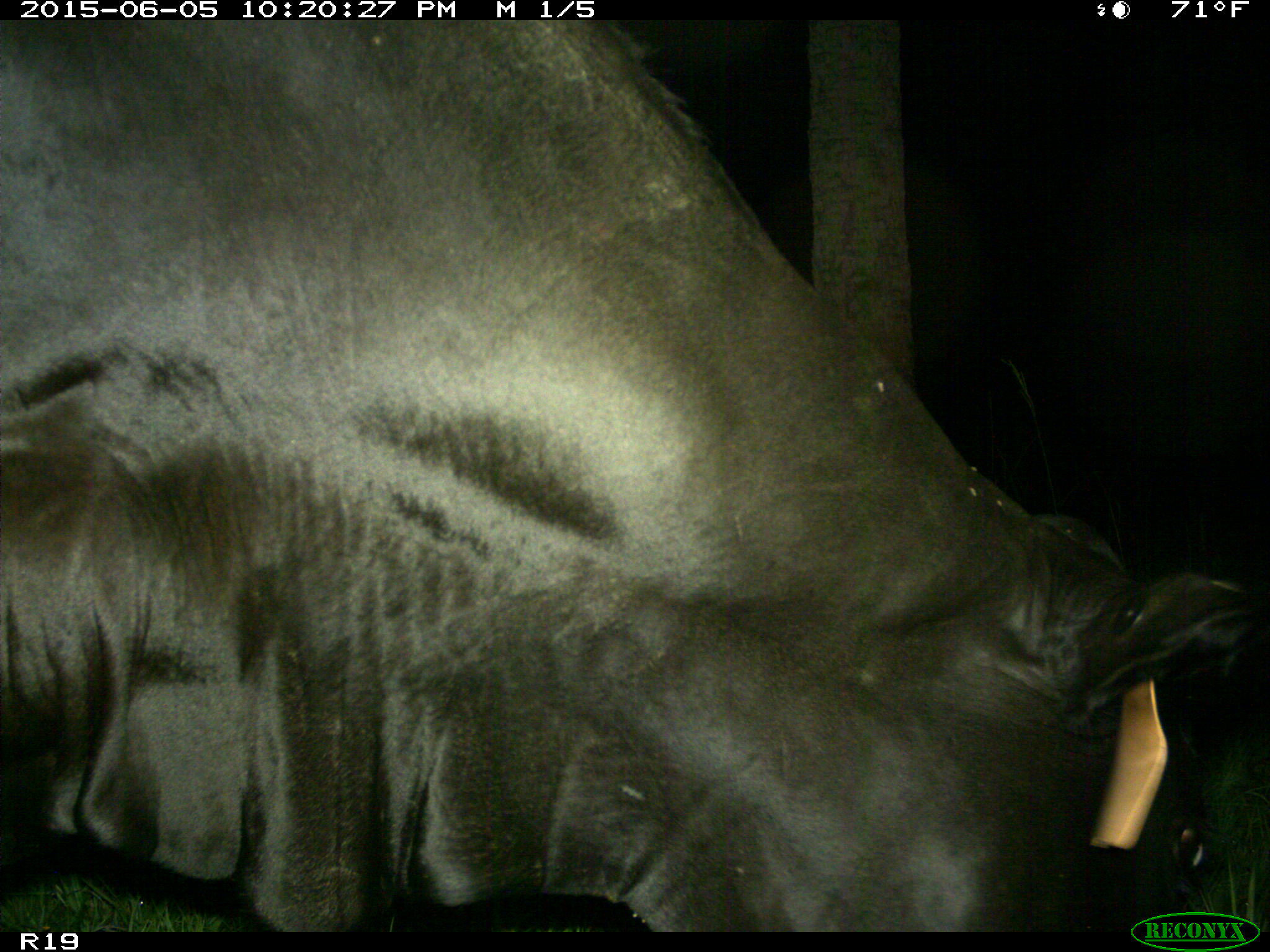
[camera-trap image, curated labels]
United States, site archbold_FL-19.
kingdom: Animalia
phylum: Chordata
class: Mammalia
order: Artiodactyla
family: Bovidae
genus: Bos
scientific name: Bos taurus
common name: domestic cow